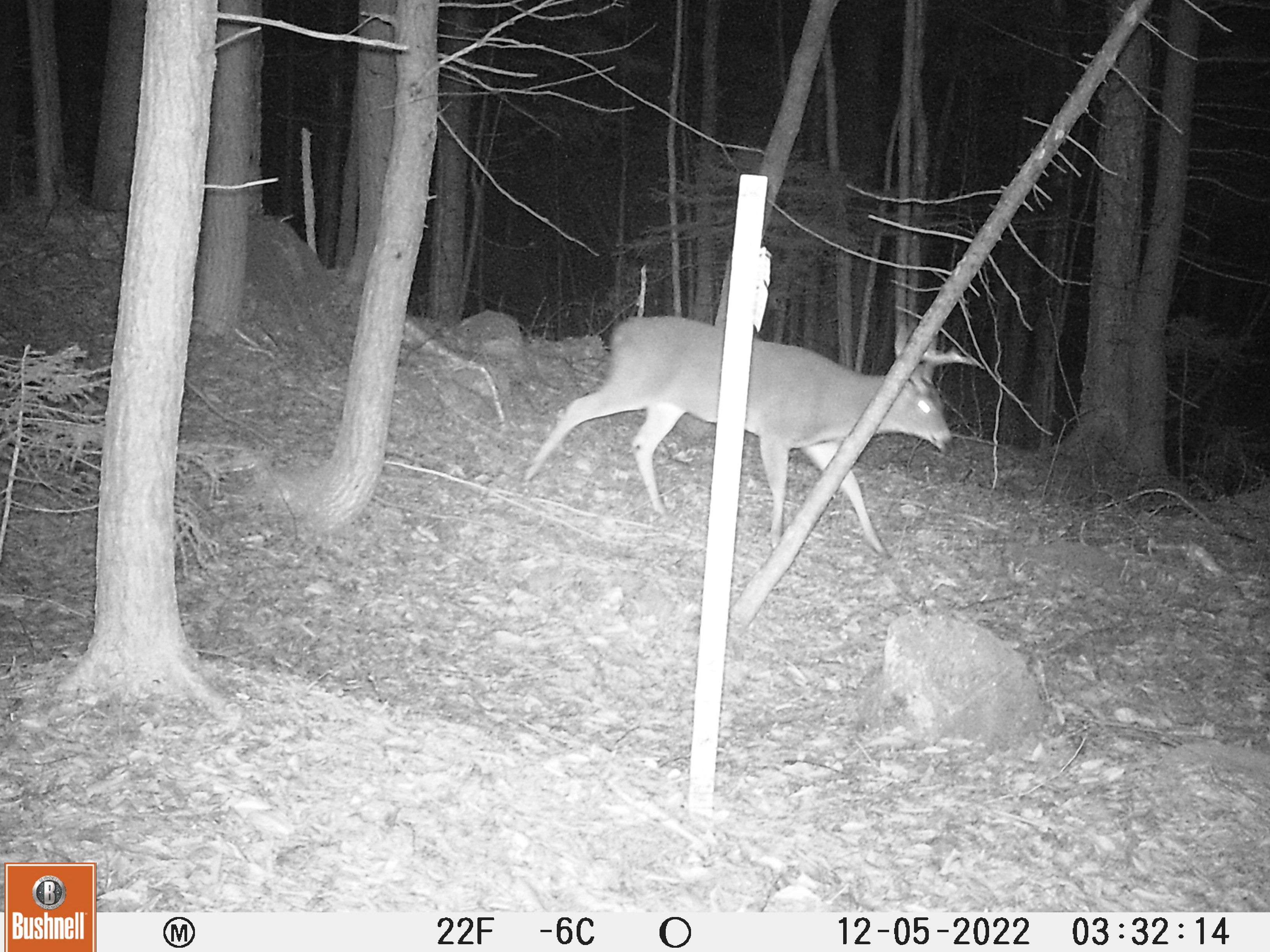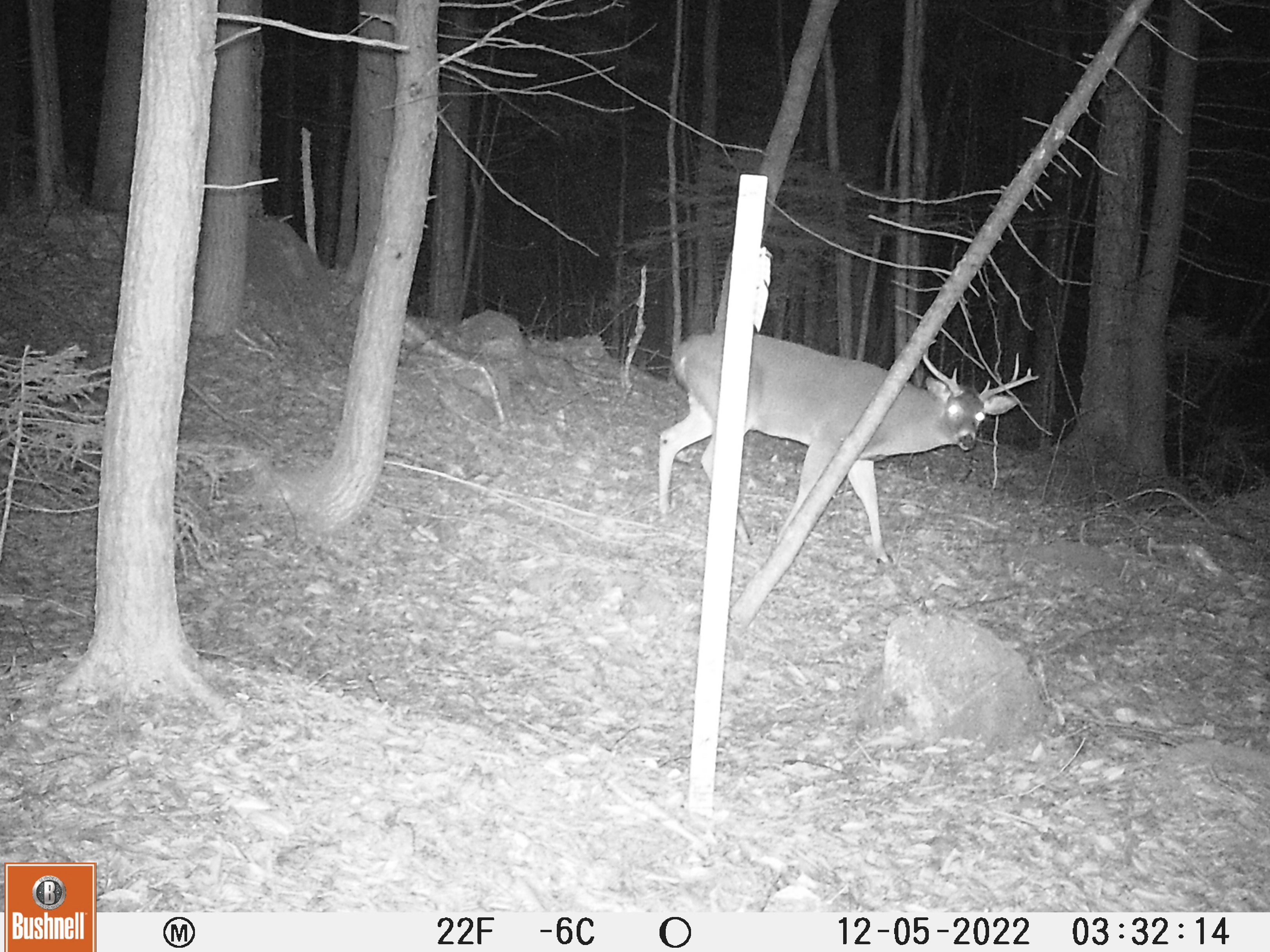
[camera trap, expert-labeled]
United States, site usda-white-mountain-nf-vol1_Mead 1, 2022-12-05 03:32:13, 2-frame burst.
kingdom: Animalia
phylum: Chordata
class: Mammalia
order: Artiodactyla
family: Cervidae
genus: Odocoileus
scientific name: Odocoileus virginianus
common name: white-tailed deer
White-tailed deer (Odocoileus virginianus).